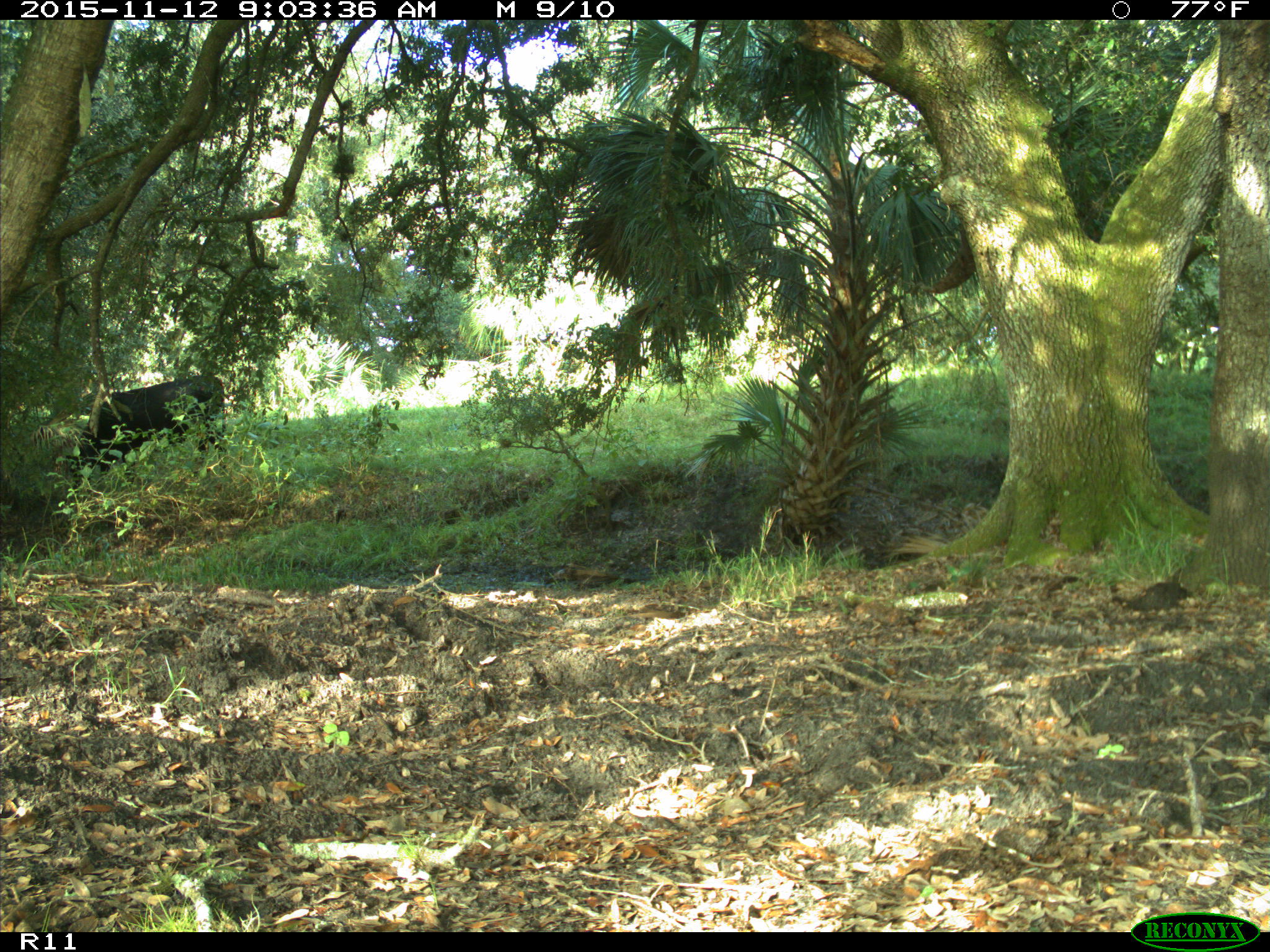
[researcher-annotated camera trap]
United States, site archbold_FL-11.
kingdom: Animalia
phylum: Chordata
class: Mammalia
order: Artiodactyla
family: Bovidae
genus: Bos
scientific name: Bos taurus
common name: domestic cow